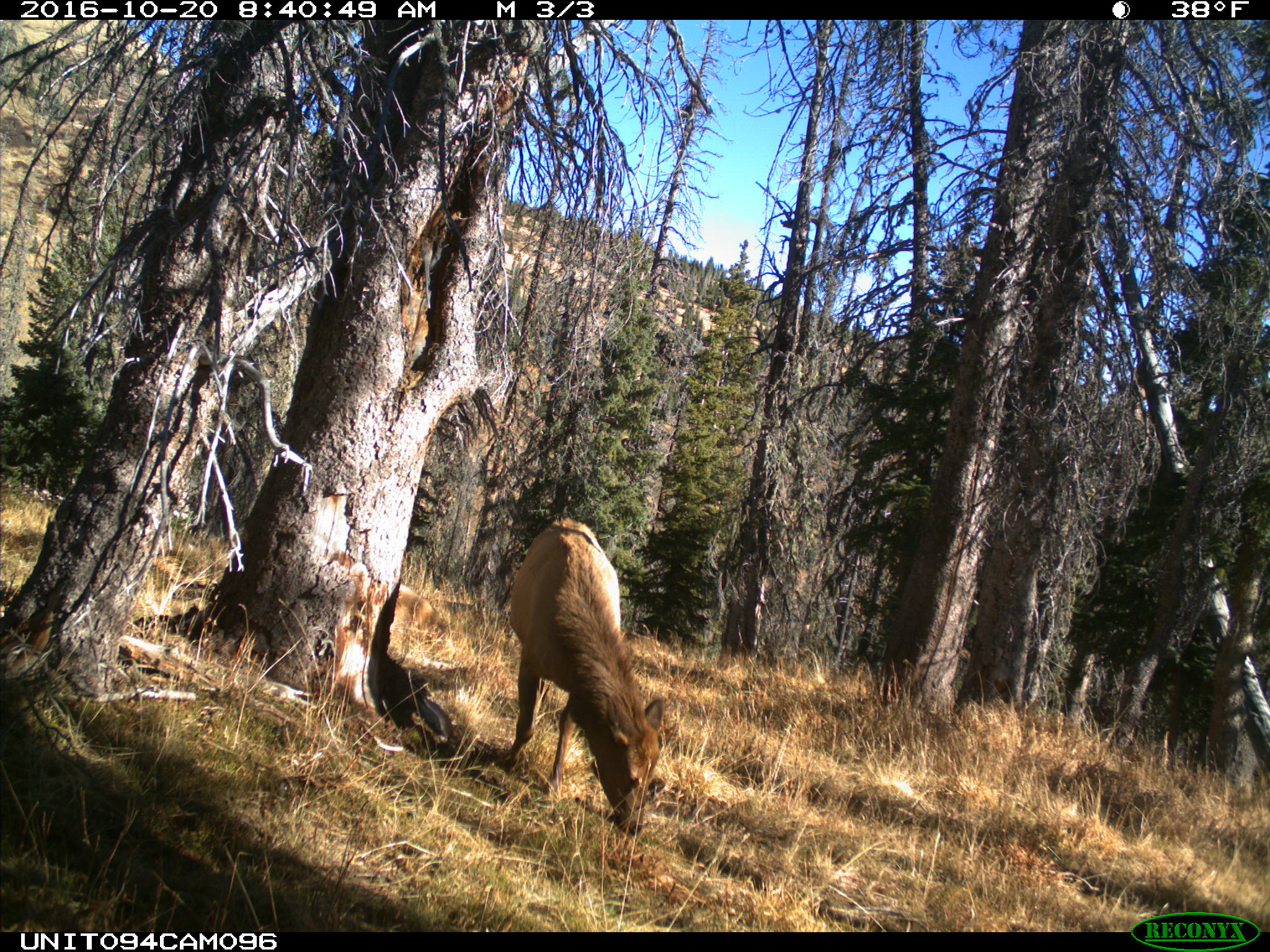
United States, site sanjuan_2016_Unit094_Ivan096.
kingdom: Animalia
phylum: Chordata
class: Mammalia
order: Artiodactyla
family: Cervidae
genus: Cervus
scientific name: Cervus elaphus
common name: red deer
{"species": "Cervus elaphus (red deer)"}